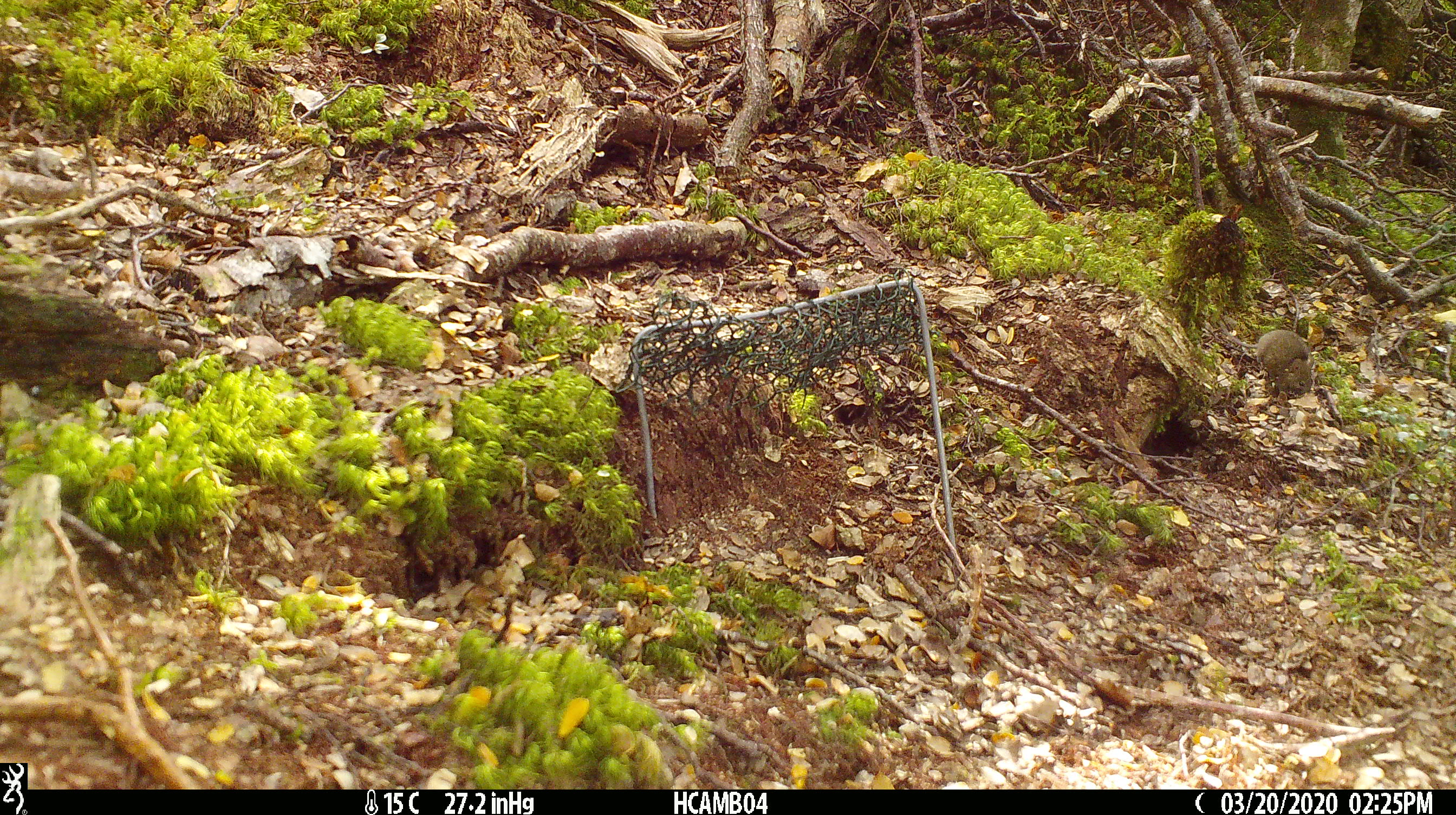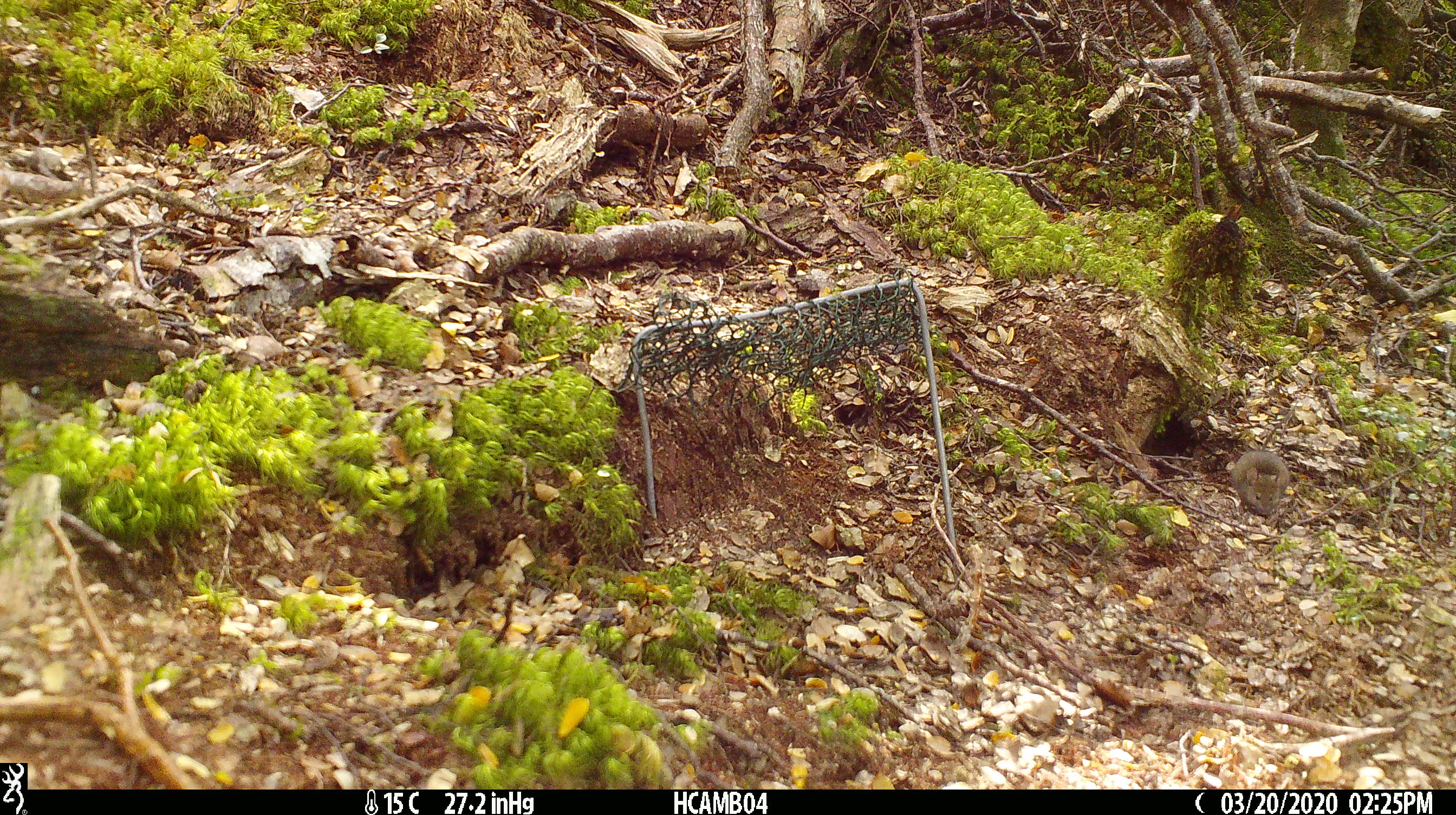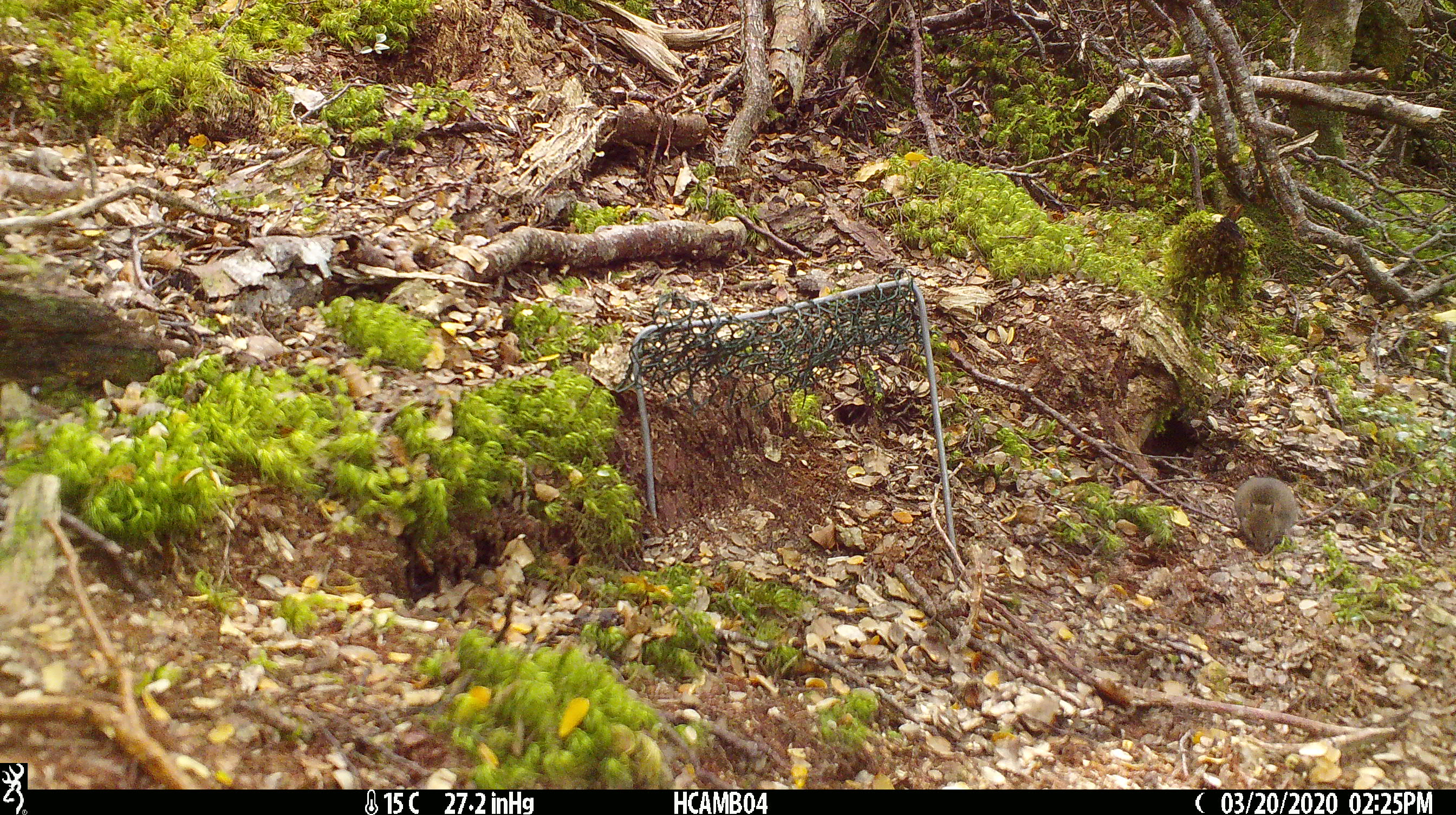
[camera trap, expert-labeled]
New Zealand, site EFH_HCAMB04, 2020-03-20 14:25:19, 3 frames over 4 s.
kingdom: Animalia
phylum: Chordata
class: Mammalia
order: Rodentia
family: Muridae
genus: Mus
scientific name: Mus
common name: mouse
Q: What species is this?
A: Mouse (Mus).